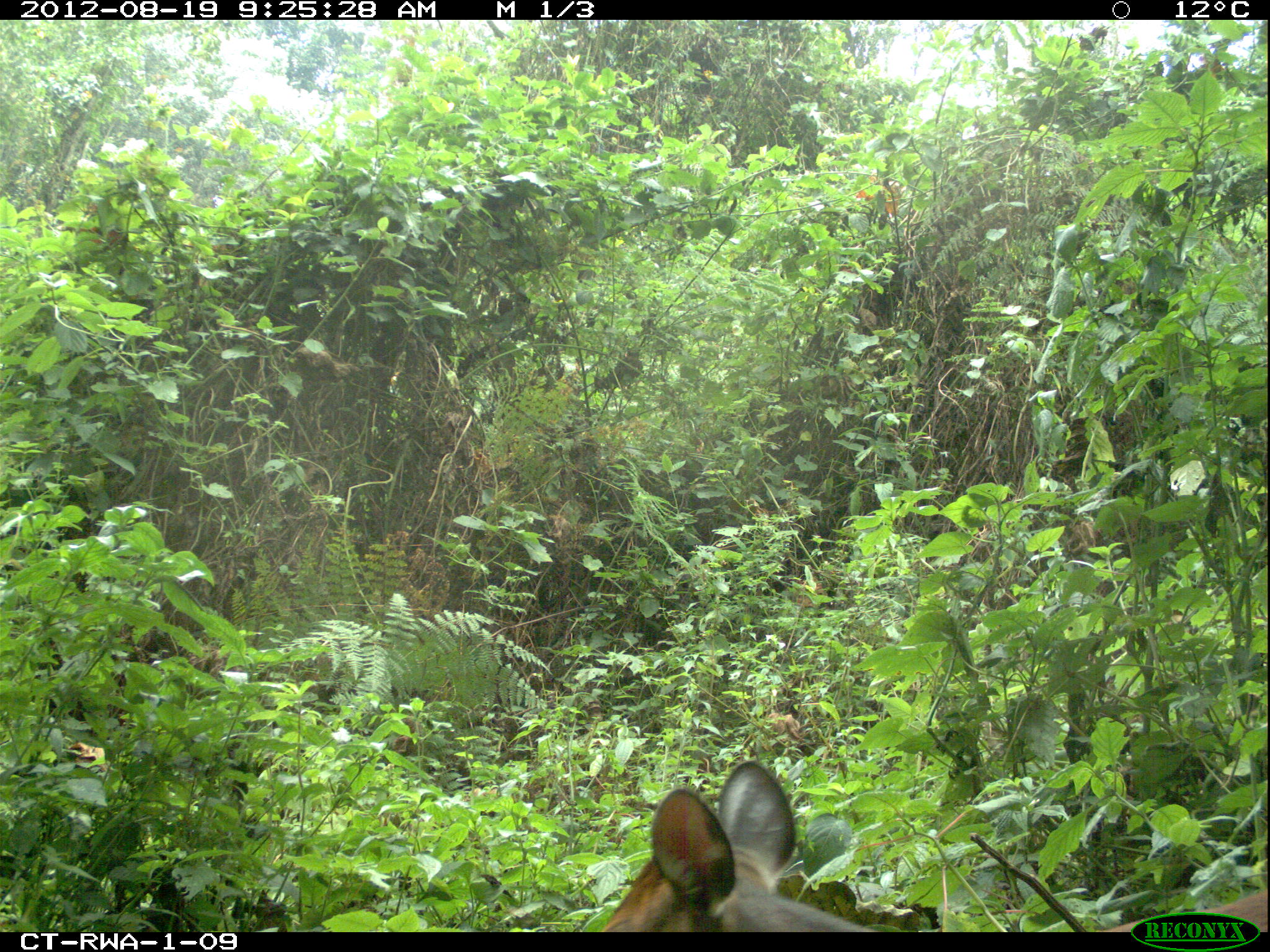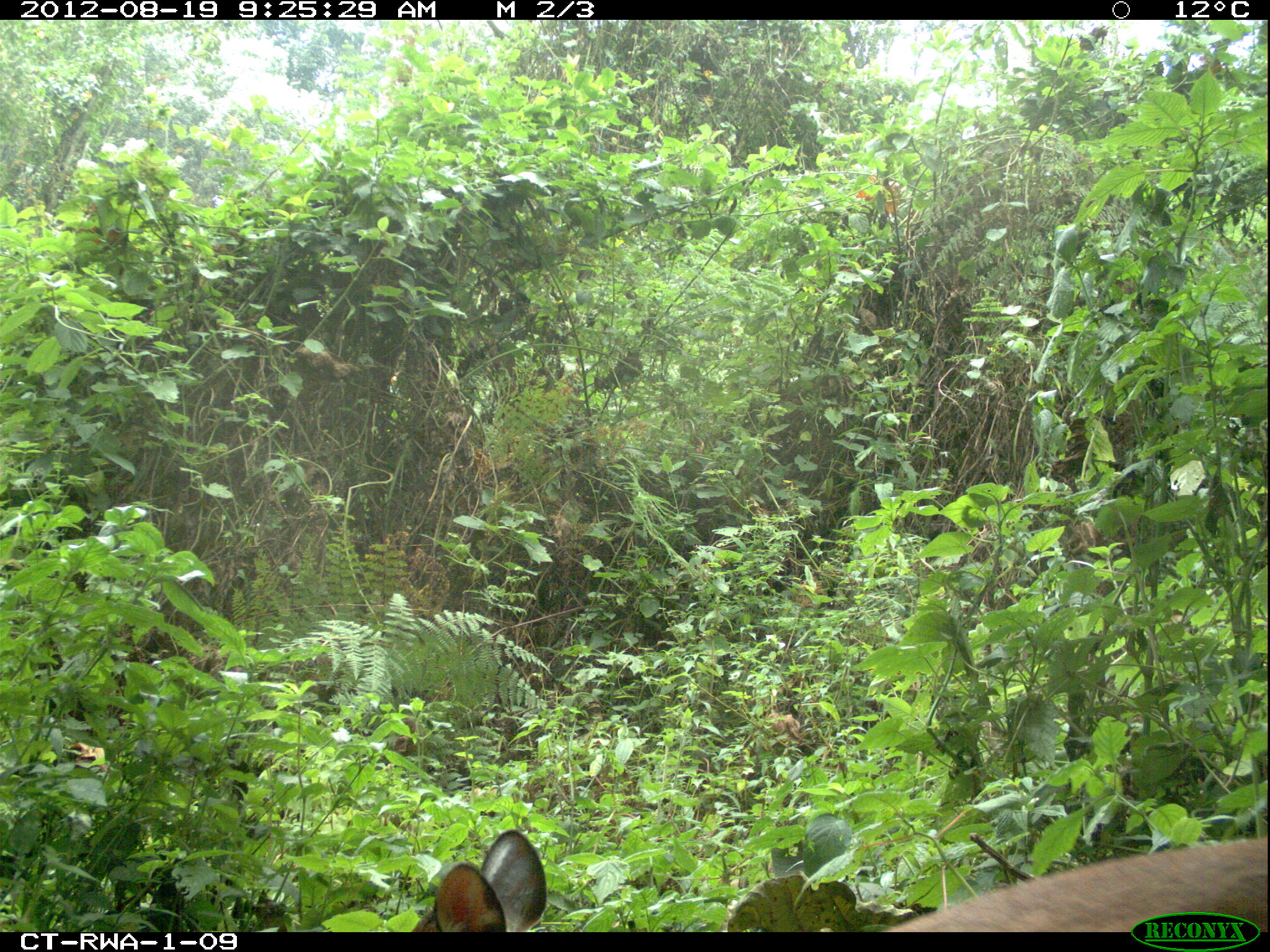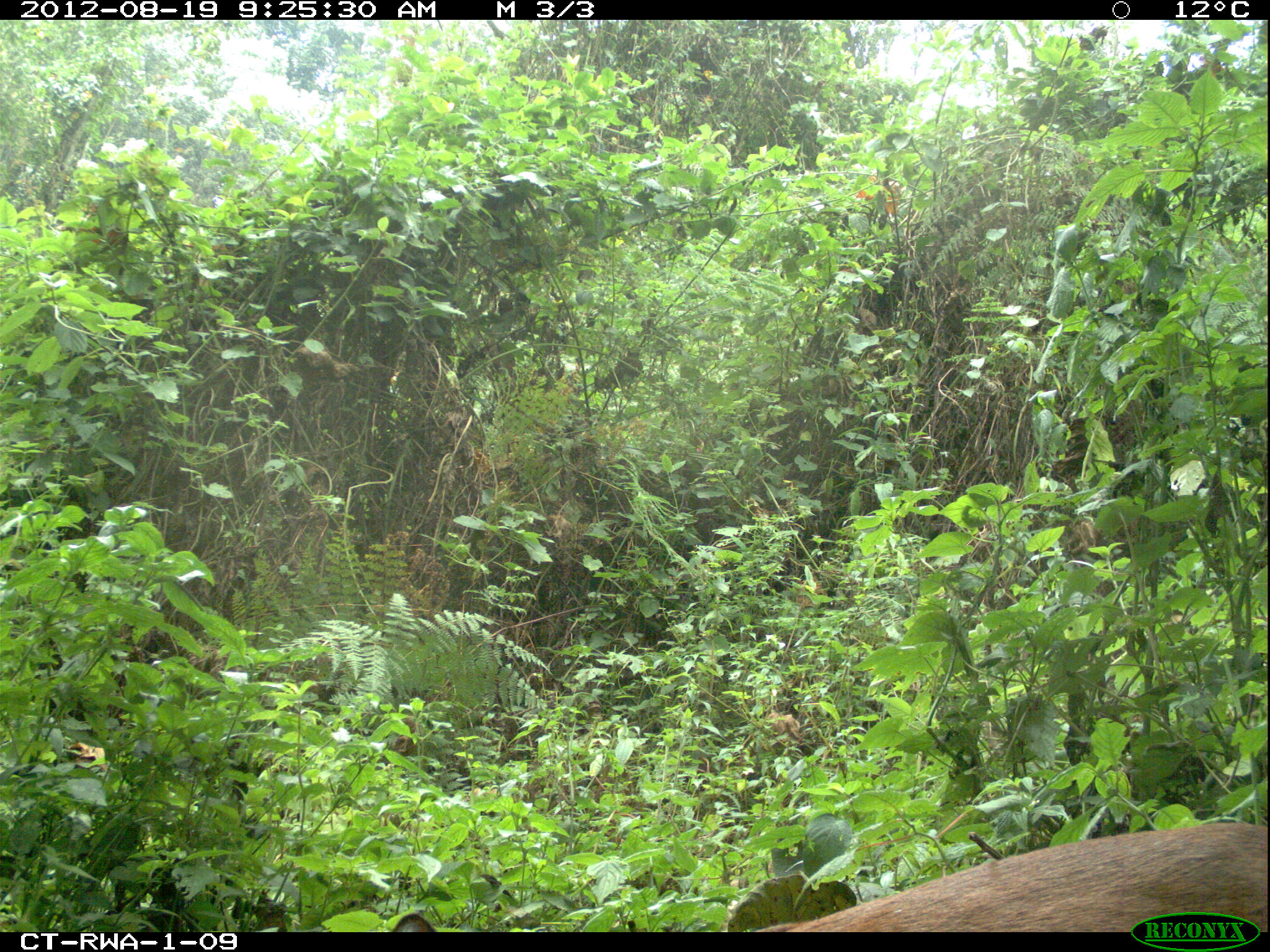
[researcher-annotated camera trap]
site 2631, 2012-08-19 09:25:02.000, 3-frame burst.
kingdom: Animalia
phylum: Chordata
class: Mammalia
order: Artiodactyla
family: Bovidae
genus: Cephalophus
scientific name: Cephalophus nigrifrons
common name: black-fronted duiker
Cephalophus nigrifrons (black-fronted duiker), count 1.